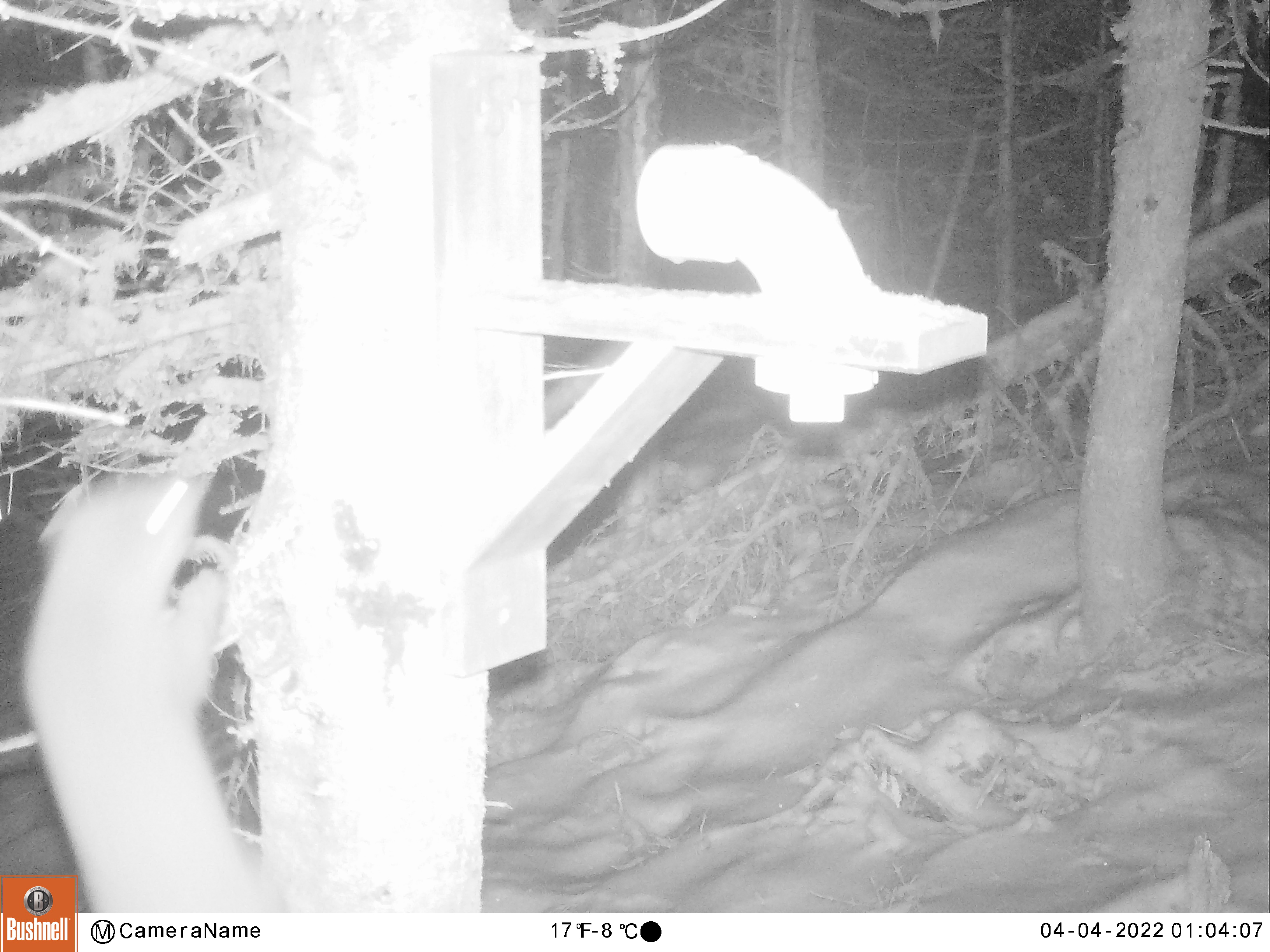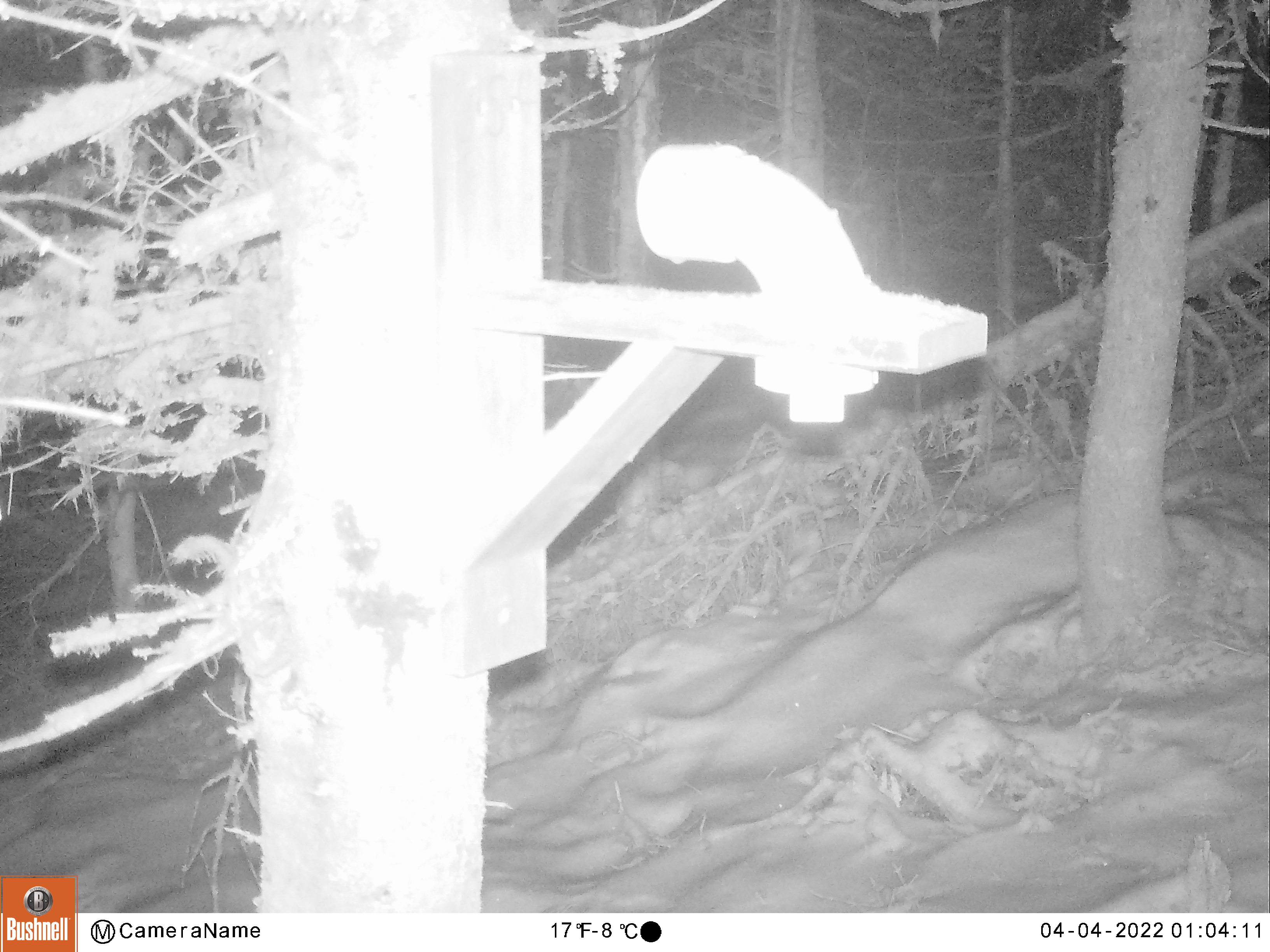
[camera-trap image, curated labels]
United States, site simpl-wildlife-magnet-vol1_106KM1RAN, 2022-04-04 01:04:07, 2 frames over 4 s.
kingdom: Animalia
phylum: Chordata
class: Mammalia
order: Carnivora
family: Mustelidae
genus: Martes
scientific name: Martes americana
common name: american marten